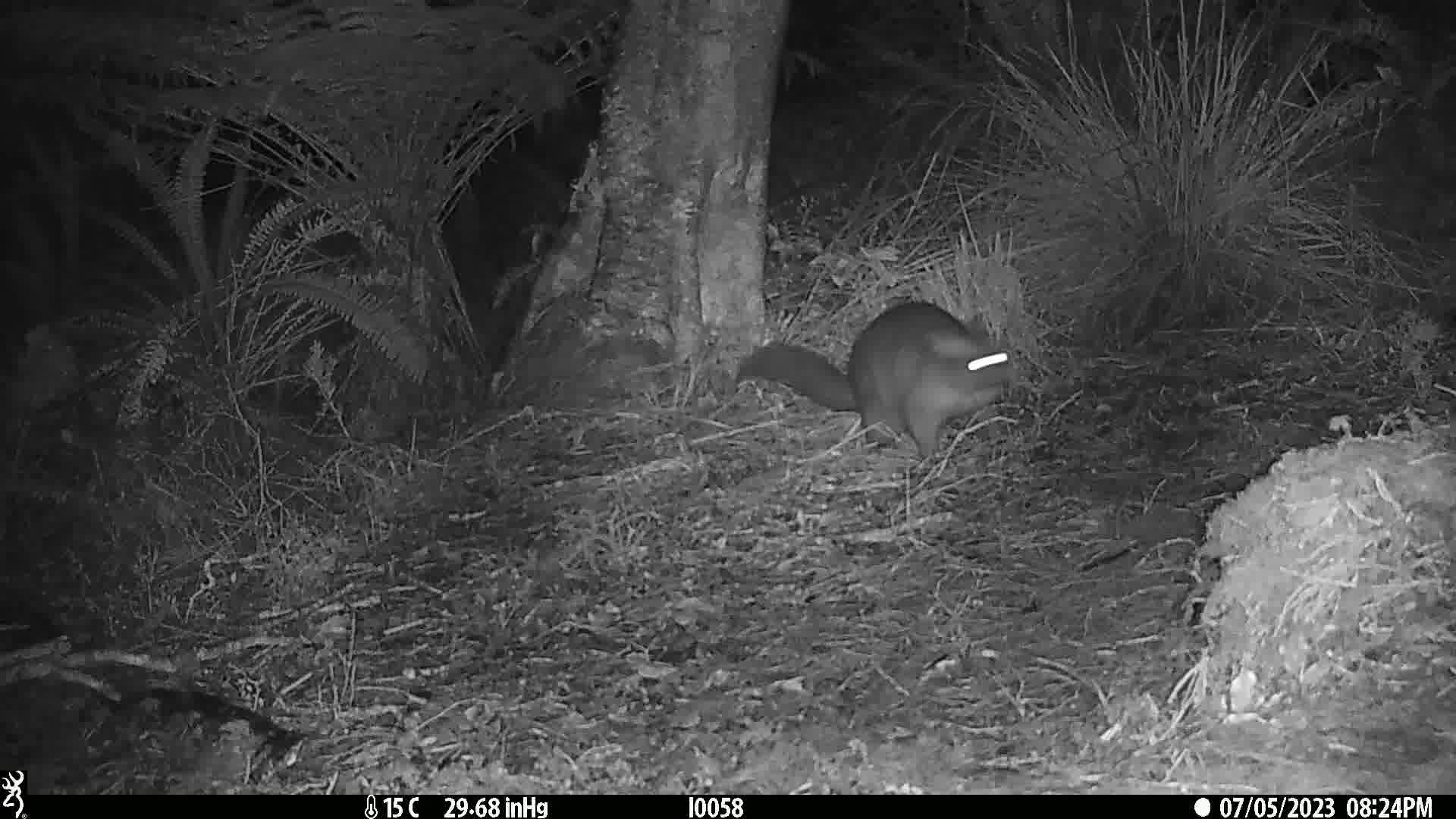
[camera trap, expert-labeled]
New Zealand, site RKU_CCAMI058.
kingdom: Animalia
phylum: Chordata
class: Mammalia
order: Diprotodontia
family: Phalangeridae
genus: Trichosurus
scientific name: Trichosurus vulpecula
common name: common brushtail possum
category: possum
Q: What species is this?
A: Possum (common brushtail possum) (Trichosurus vulpecula).